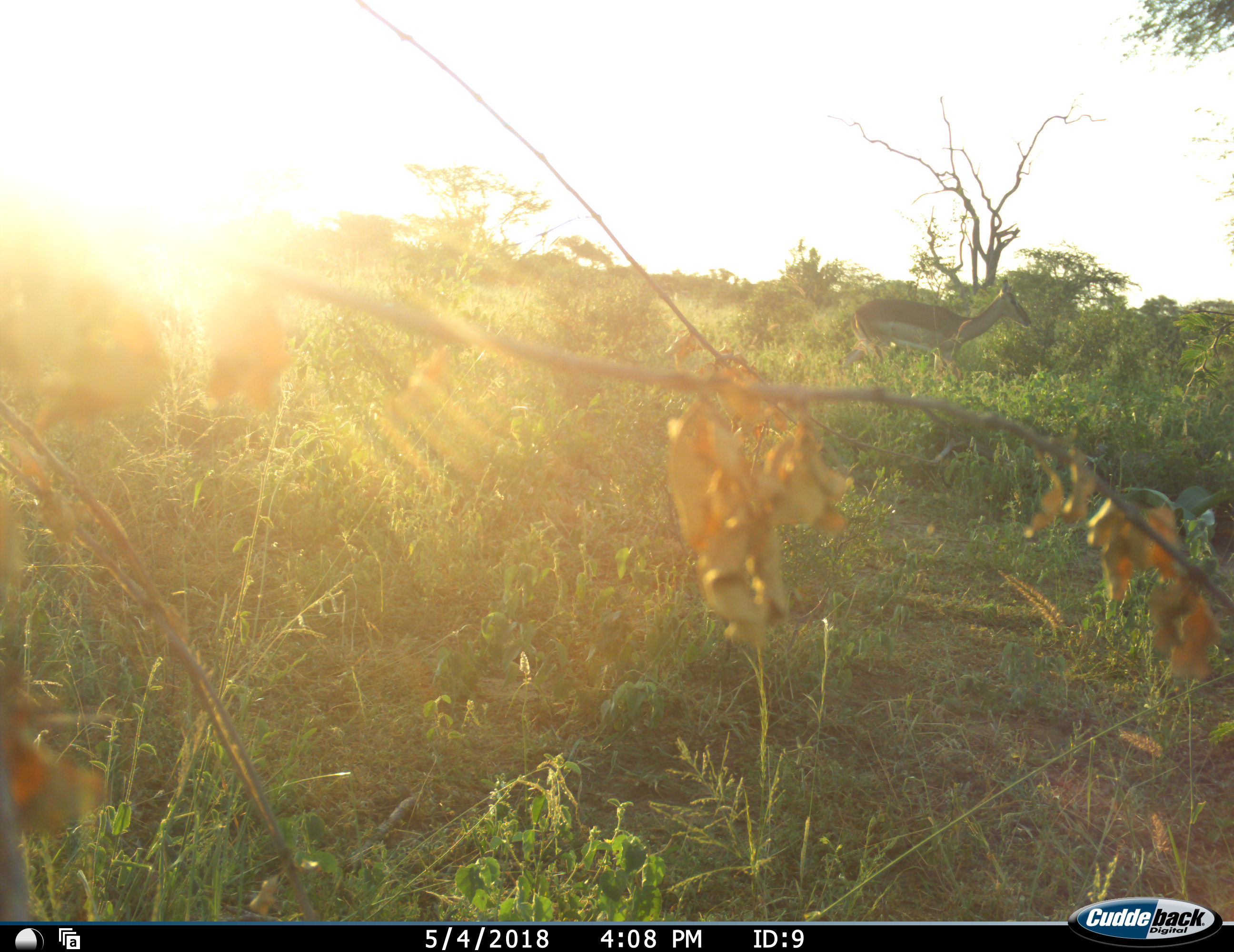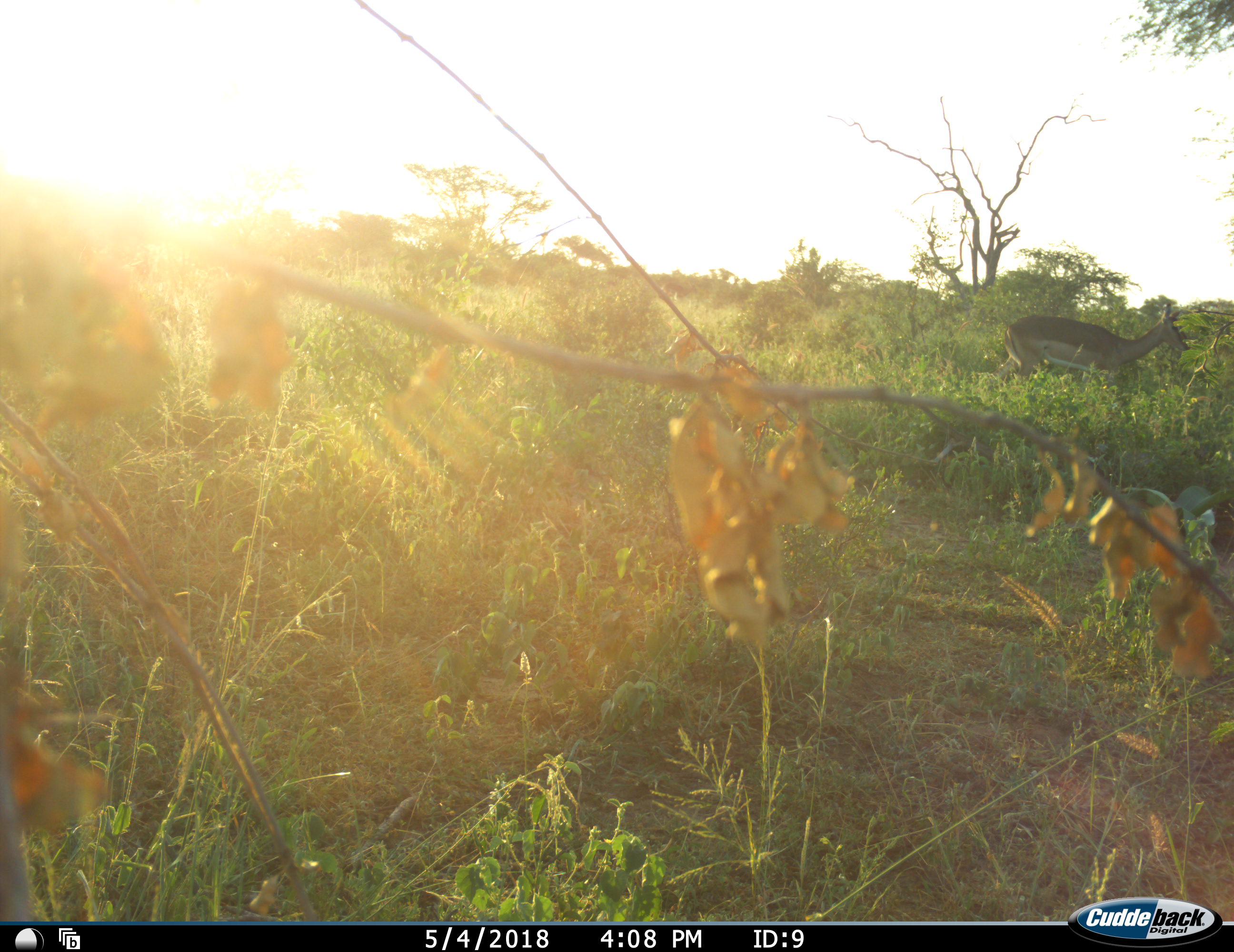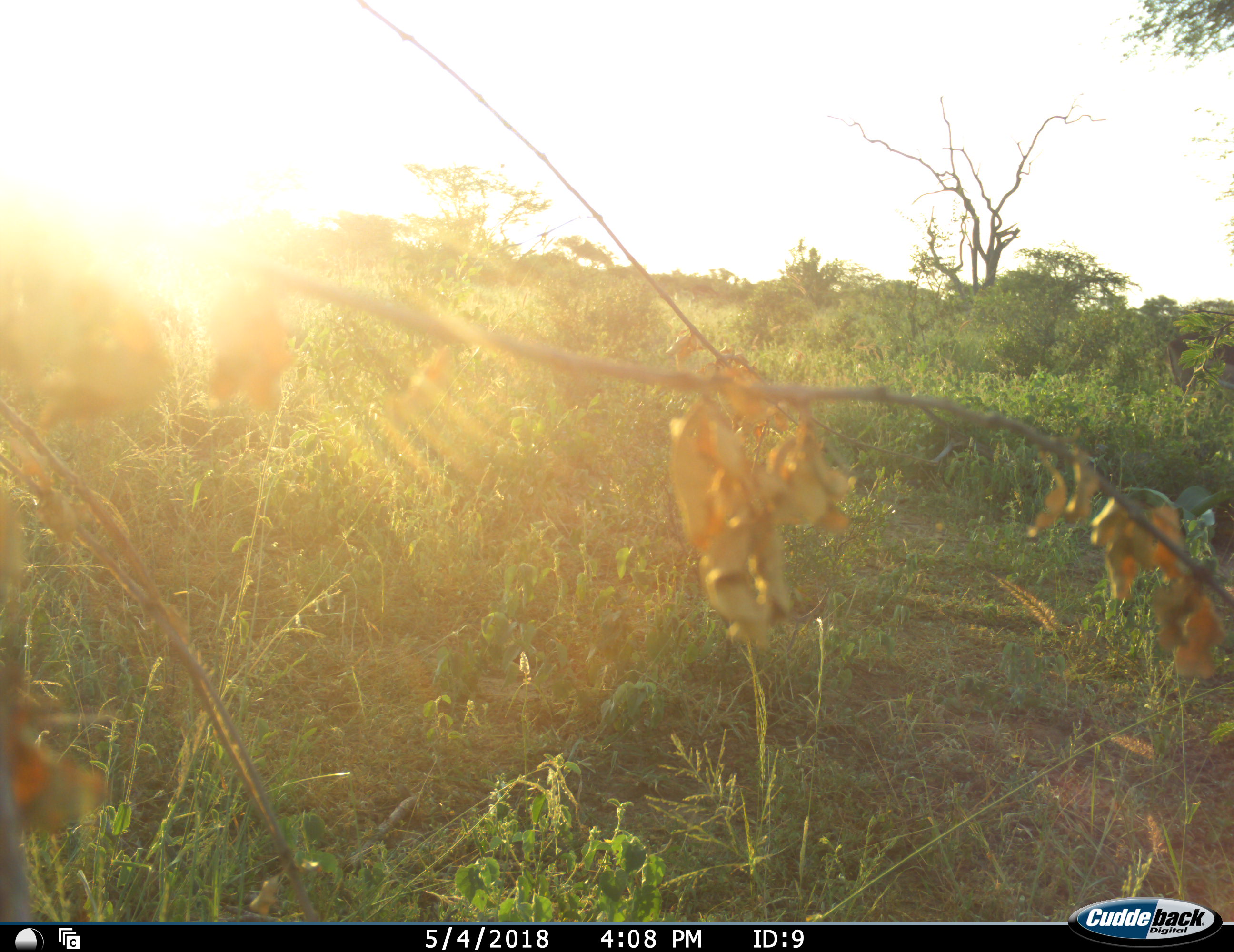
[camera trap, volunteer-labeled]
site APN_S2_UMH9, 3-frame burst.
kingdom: Animalia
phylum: Chordata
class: Mammalia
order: Artiodactyla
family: Bovidae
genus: Aepyceros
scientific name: Aepyceros melampus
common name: impala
Impala (Aepyceros melampus), count 1. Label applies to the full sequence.